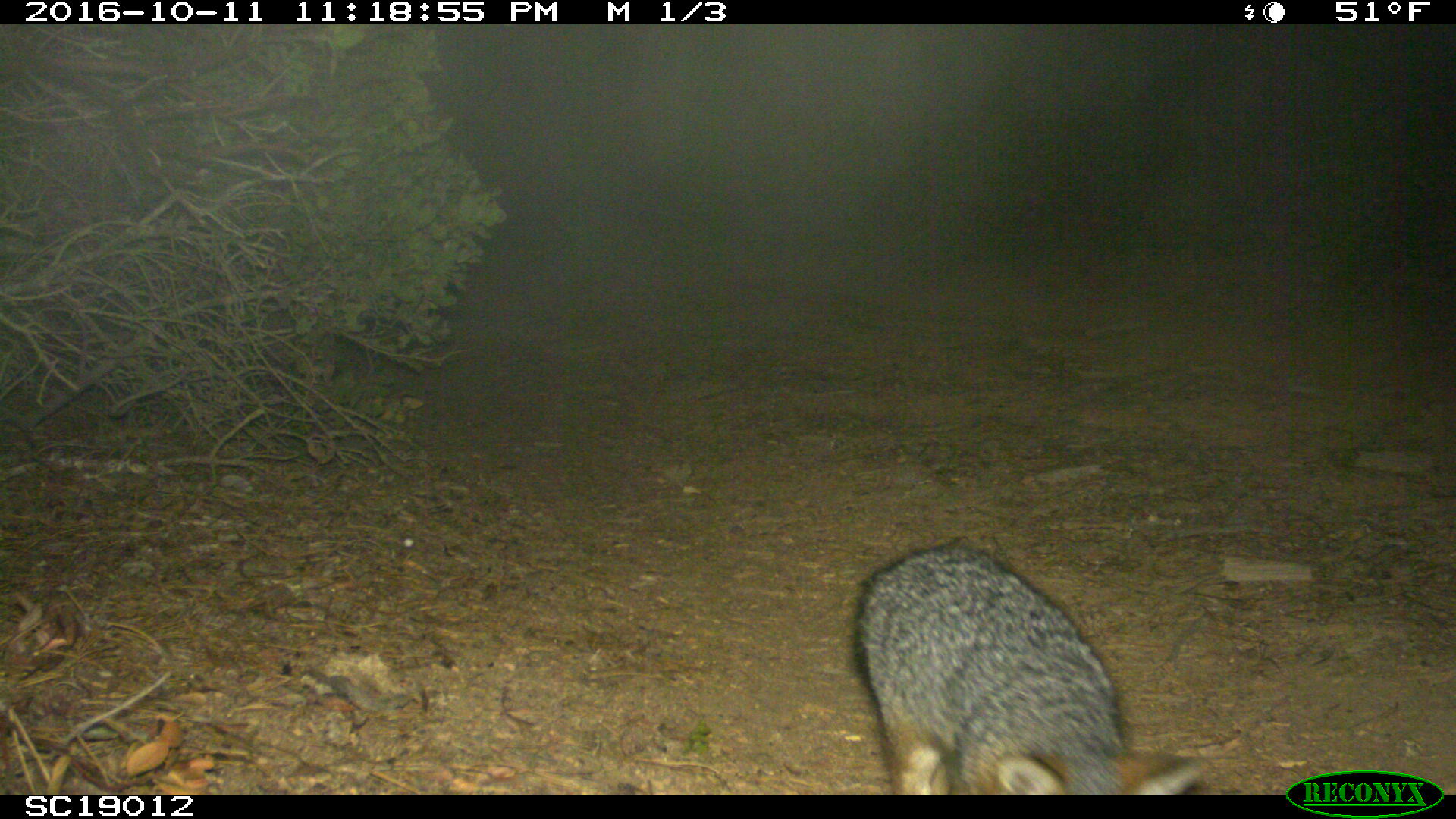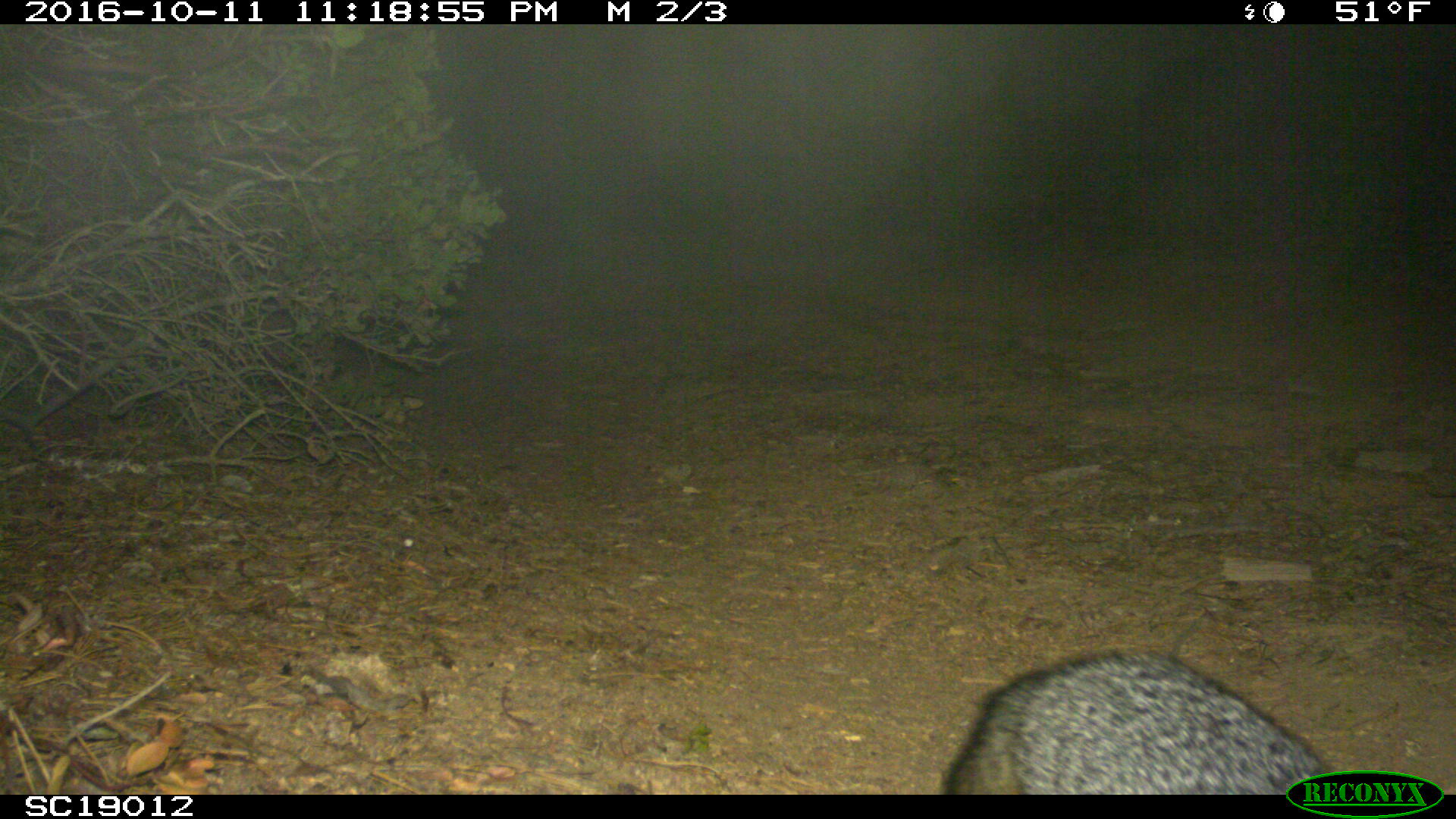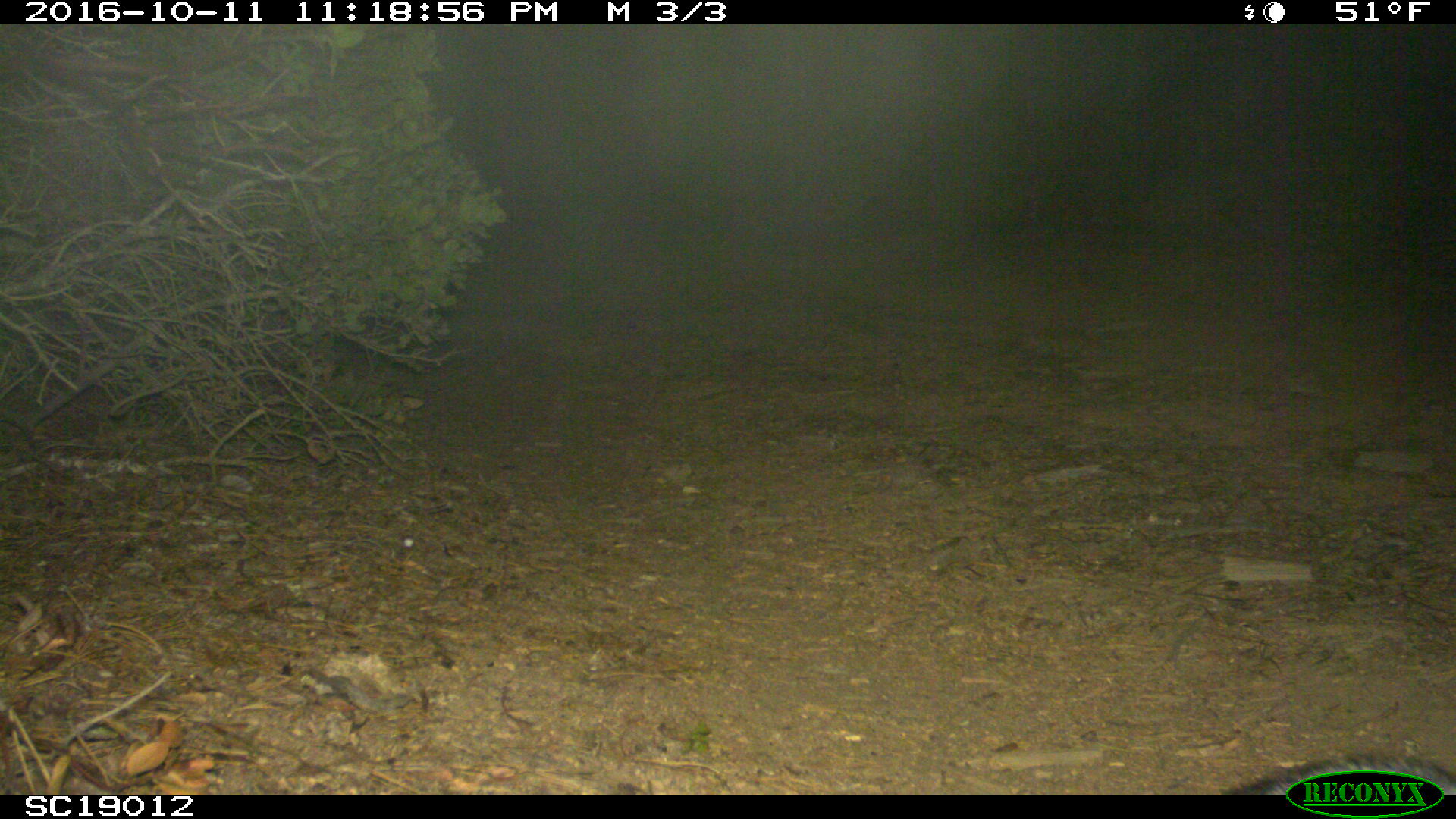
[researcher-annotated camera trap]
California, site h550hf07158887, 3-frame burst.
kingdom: Animalia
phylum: Chordata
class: Mammalia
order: Carnivora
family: Canidae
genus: Urocyon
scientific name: Urocyon littoralis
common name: island fox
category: fox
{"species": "fox (island fox) (Urocyon littoralis)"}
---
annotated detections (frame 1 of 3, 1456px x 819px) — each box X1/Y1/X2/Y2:
fox: 850/542/1206/794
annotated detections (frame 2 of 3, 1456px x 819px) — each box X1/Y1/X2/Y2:
fox: 943/649/1333/794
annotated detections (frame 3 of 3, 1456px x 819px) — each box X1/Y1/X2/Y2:
fox: 1225/756/1455/795